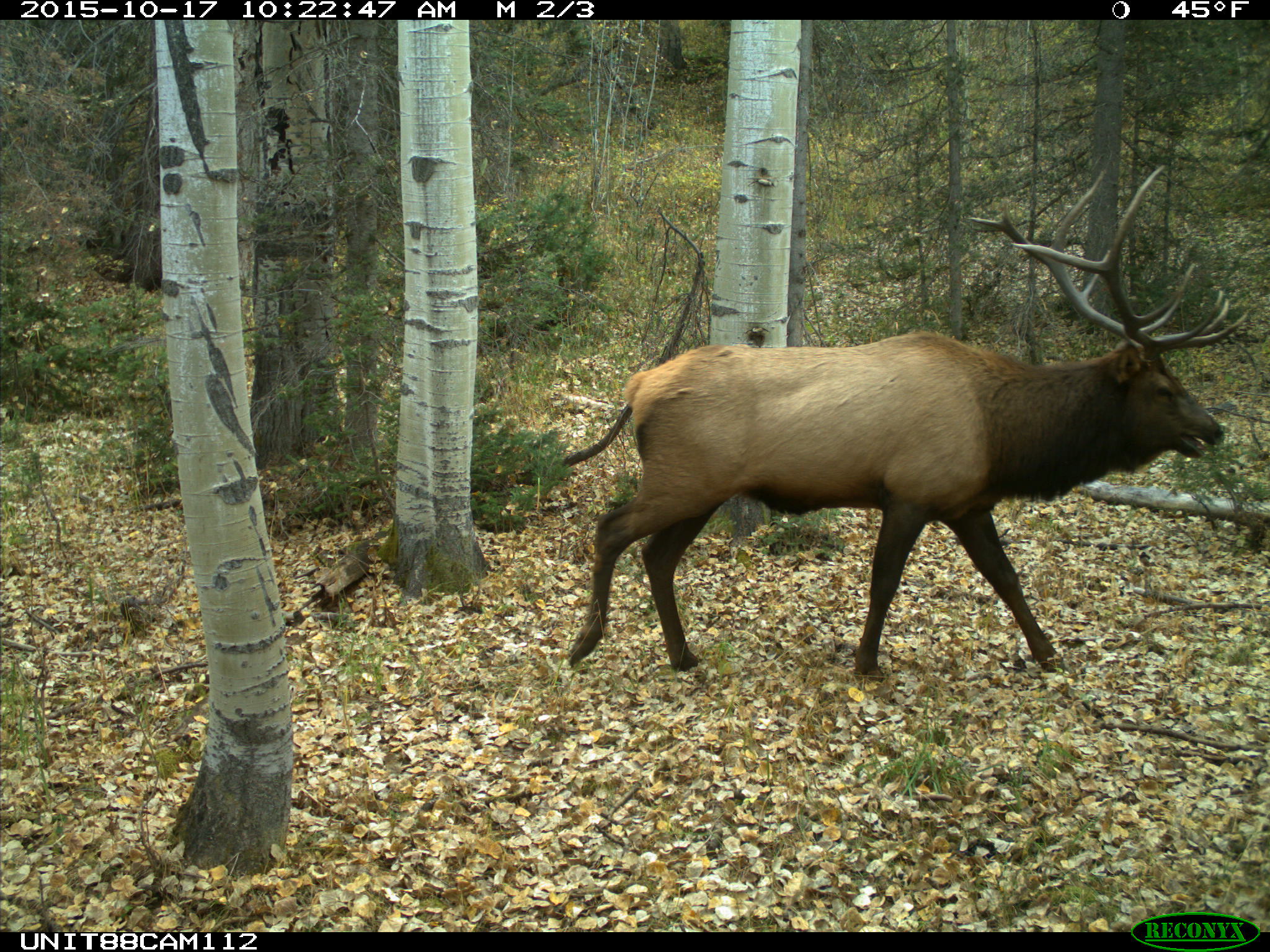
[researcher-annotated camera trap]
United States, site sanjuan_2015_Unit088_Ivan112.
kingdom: Animalia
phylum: Chordata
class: Mammalia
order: Artiodactyla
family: Cervidae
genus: Cervus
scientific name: Cervus elaphus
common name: red deer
Cervus elaphus (red deer).